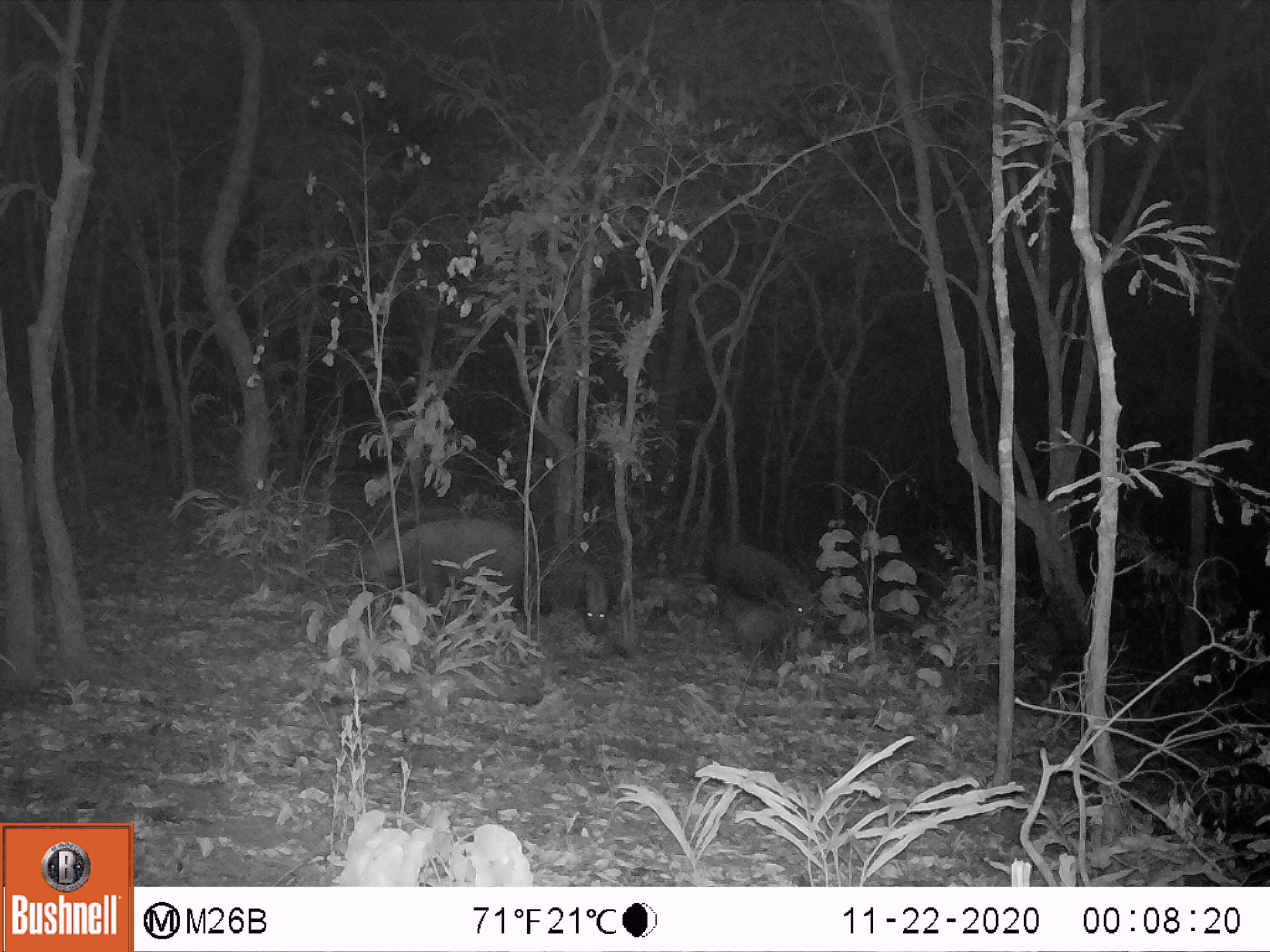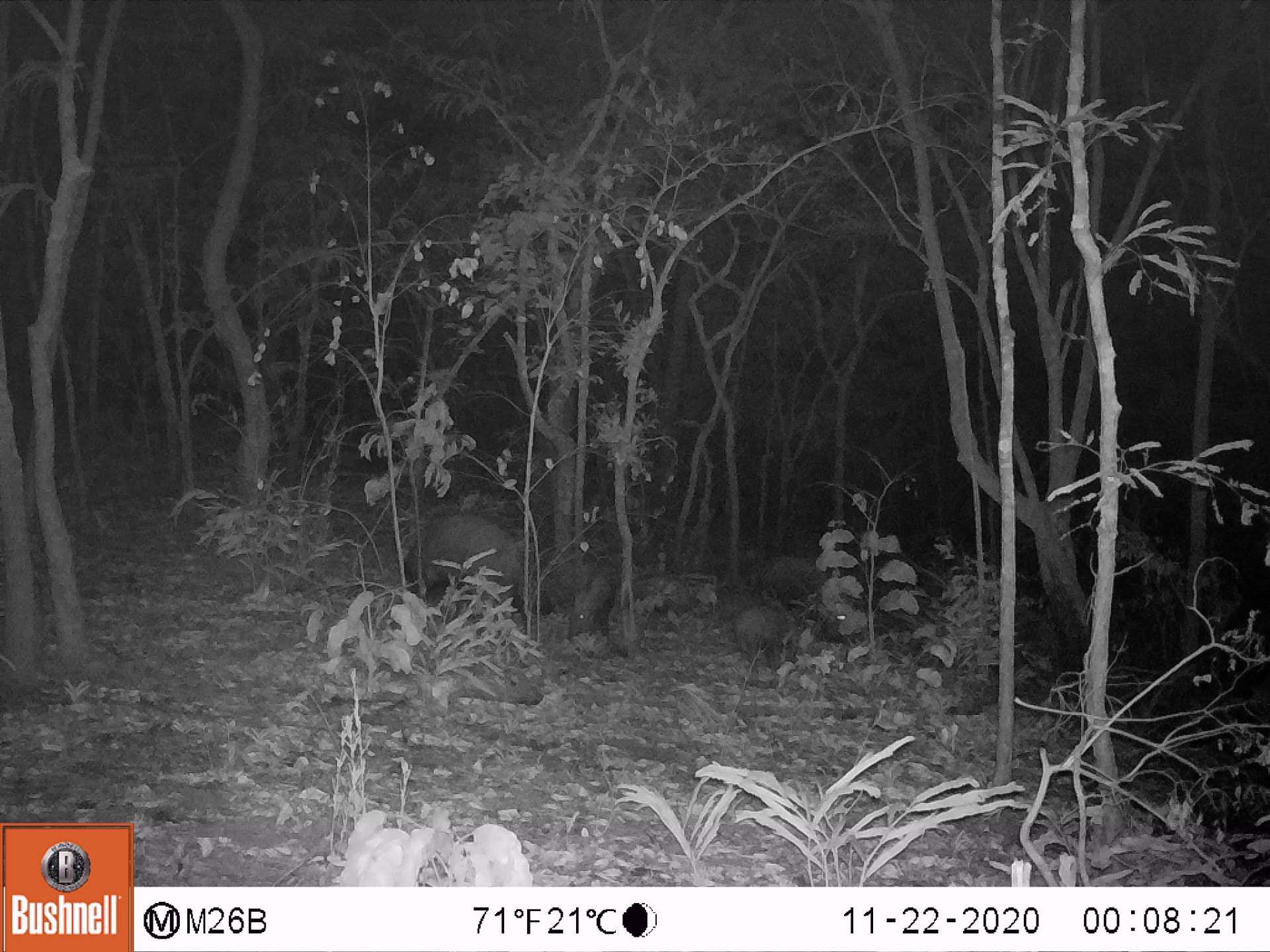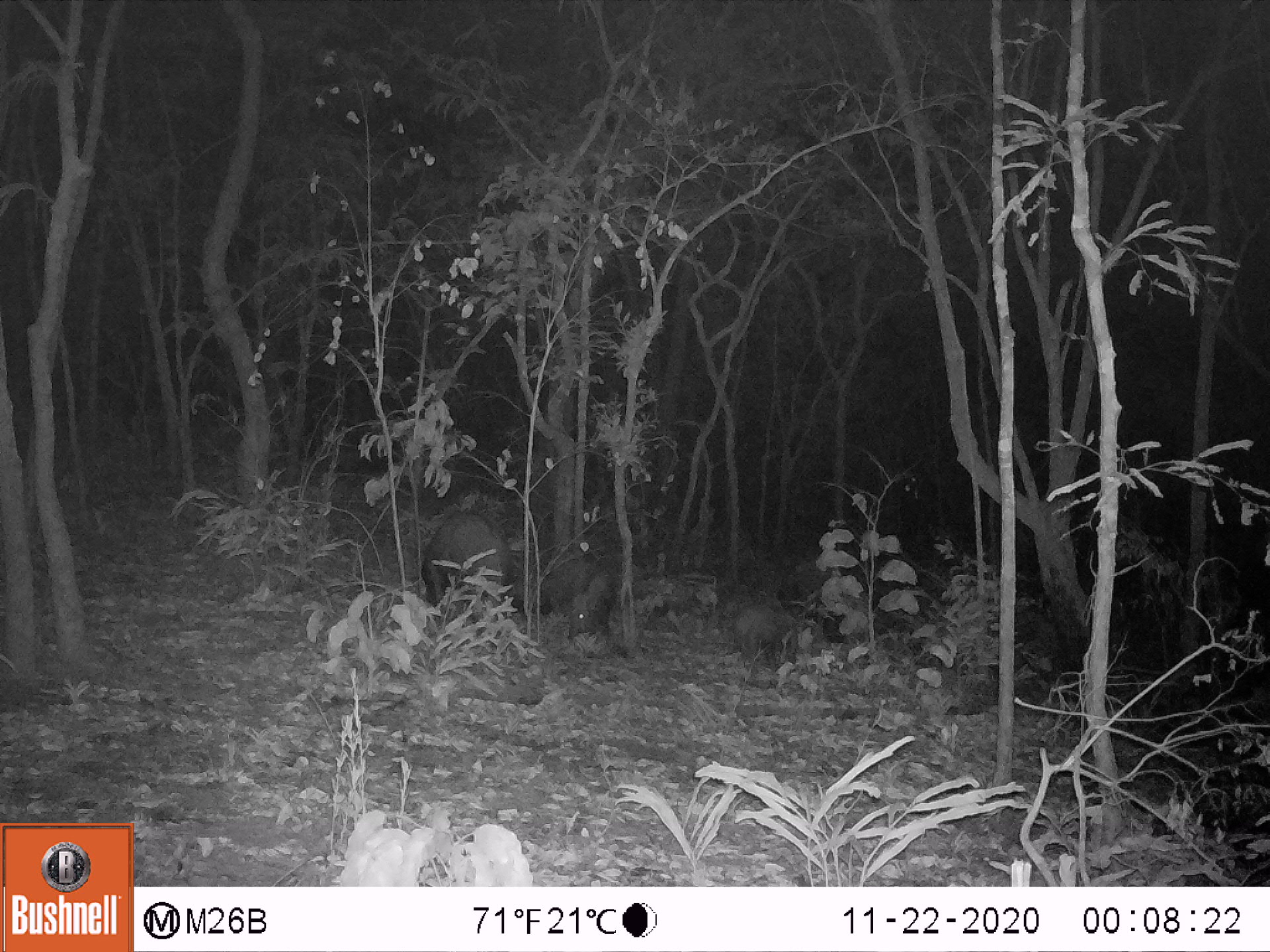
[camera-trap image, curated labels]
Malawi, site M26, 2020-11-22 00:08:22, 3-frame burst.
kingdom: Animalia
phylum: Chordata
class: Mammalia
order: Artiodactyla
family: Suidae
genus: Potamochoerus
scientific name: Potamochoerus larvatus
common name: bushpig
Bushpig (Potamochoerus larvatus), count 4.